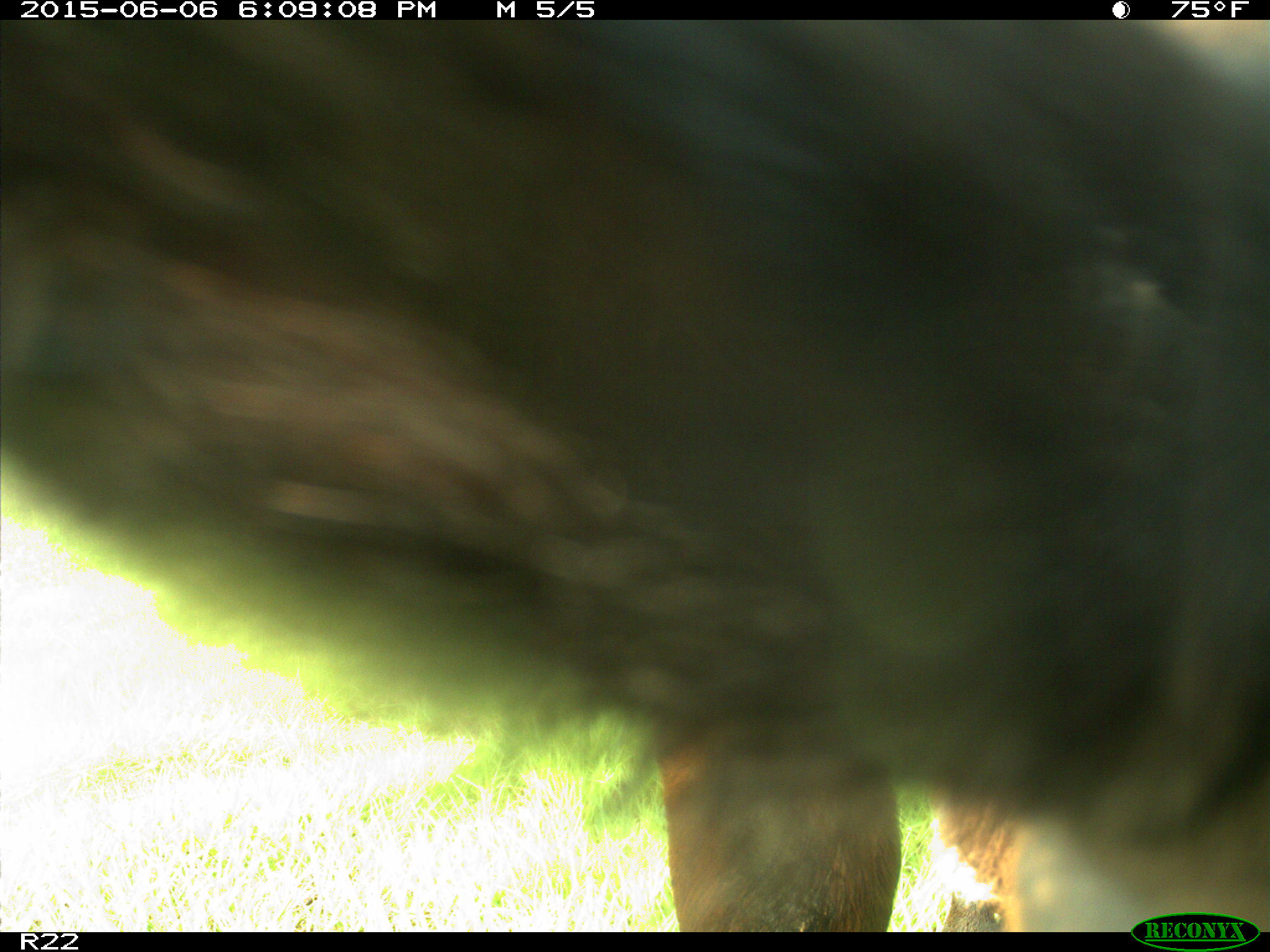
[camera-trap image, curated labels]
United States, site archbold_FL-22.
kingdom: Animalia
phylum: Chordata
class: Mammalia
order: Artiodactyla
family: Bovidae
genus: Bos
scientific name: Bos taurus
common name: domestic cow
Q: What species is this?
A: Bos taurus (domestic cow).